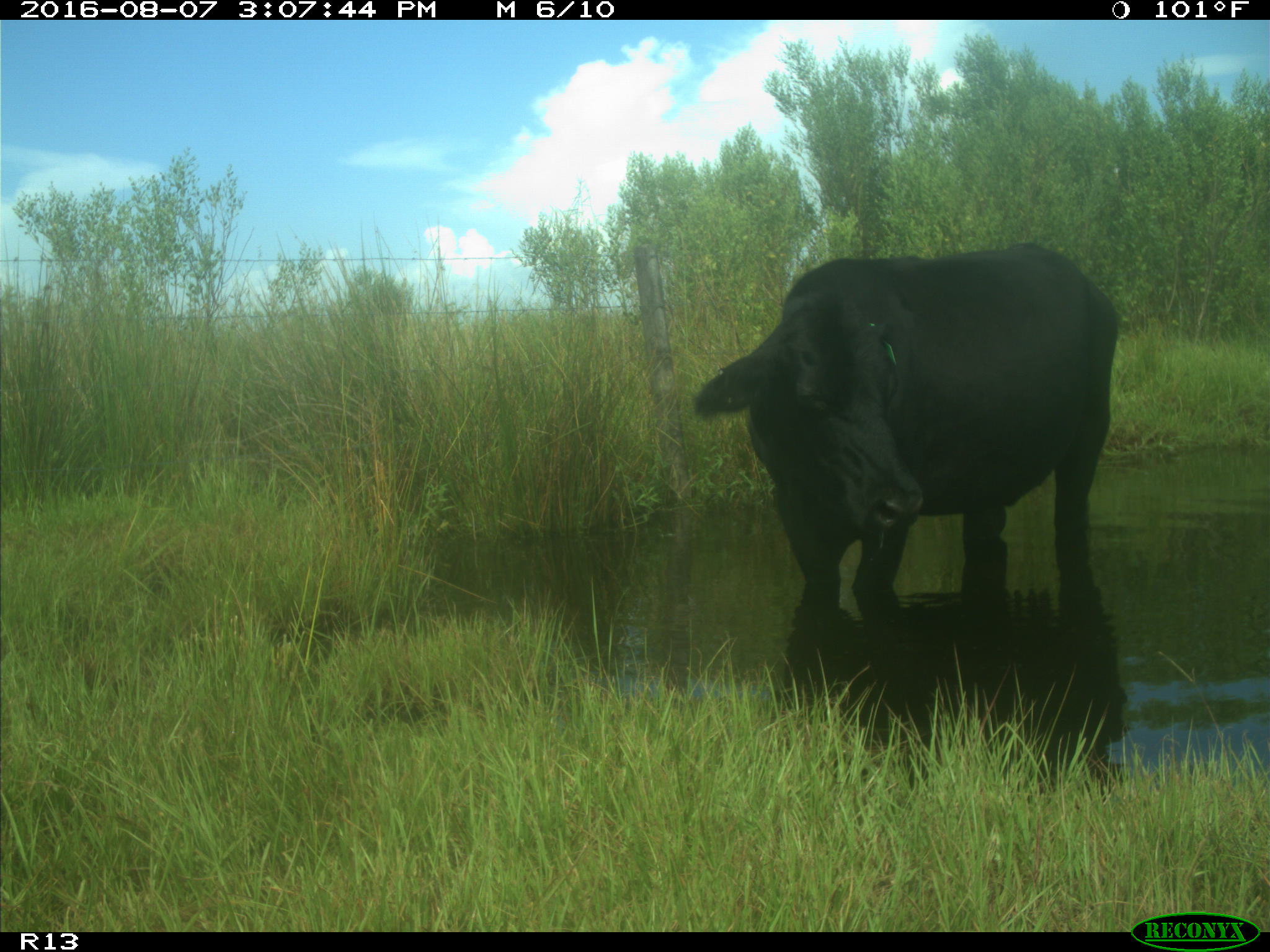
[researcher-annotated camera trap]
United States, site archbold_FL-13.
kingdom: Animalia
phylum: Chordata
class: Mammalia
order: Artiodactyla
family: Bovidae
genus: Bos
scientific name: Bos taurus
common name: domestic cow